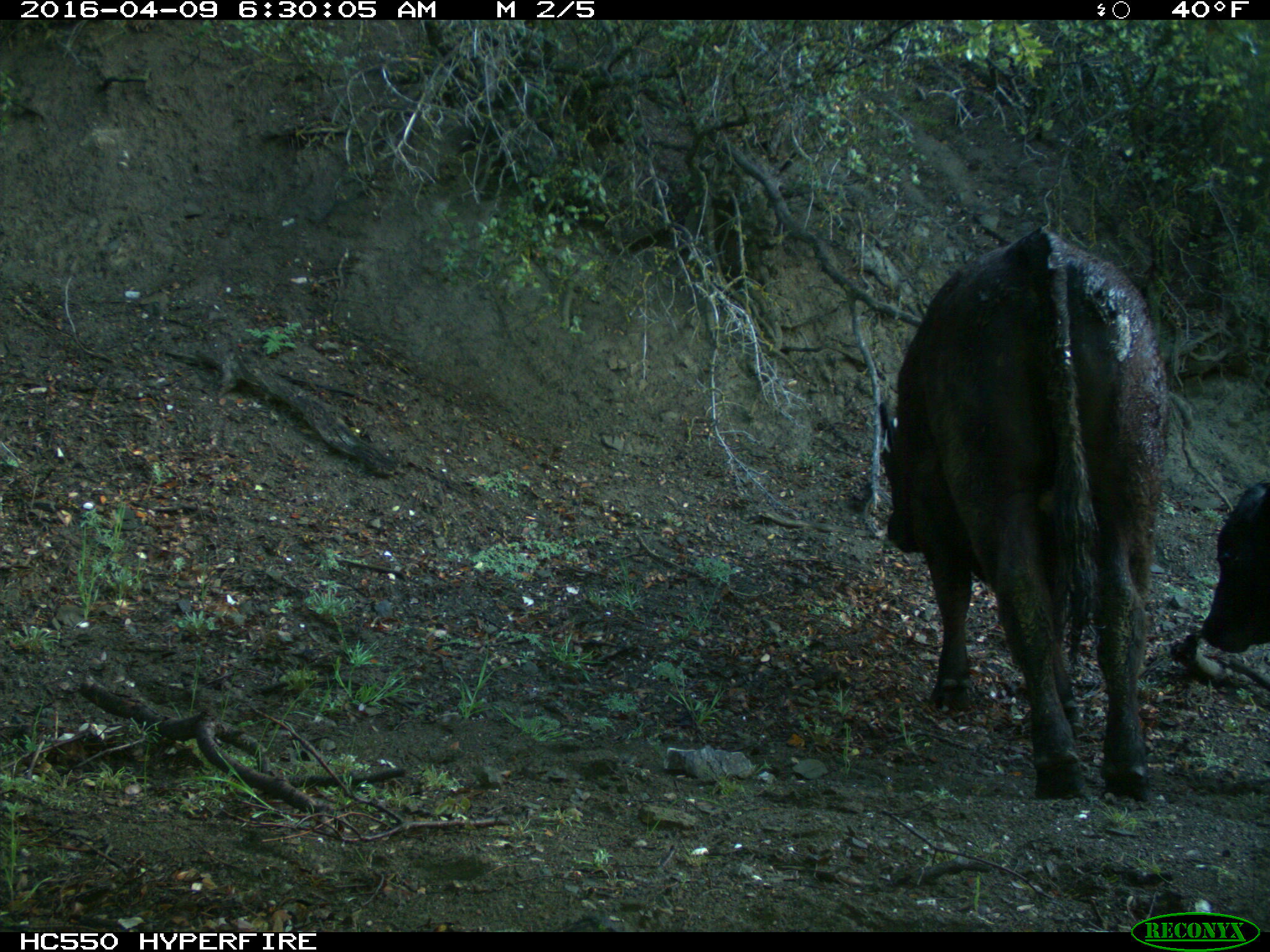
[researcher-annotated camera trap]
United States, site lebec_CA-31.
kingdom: Animalia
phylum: Chordata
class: Mammalia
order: Artiodactyla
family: Bovidae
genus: Bos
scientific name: Bos taurus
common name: domestic cow